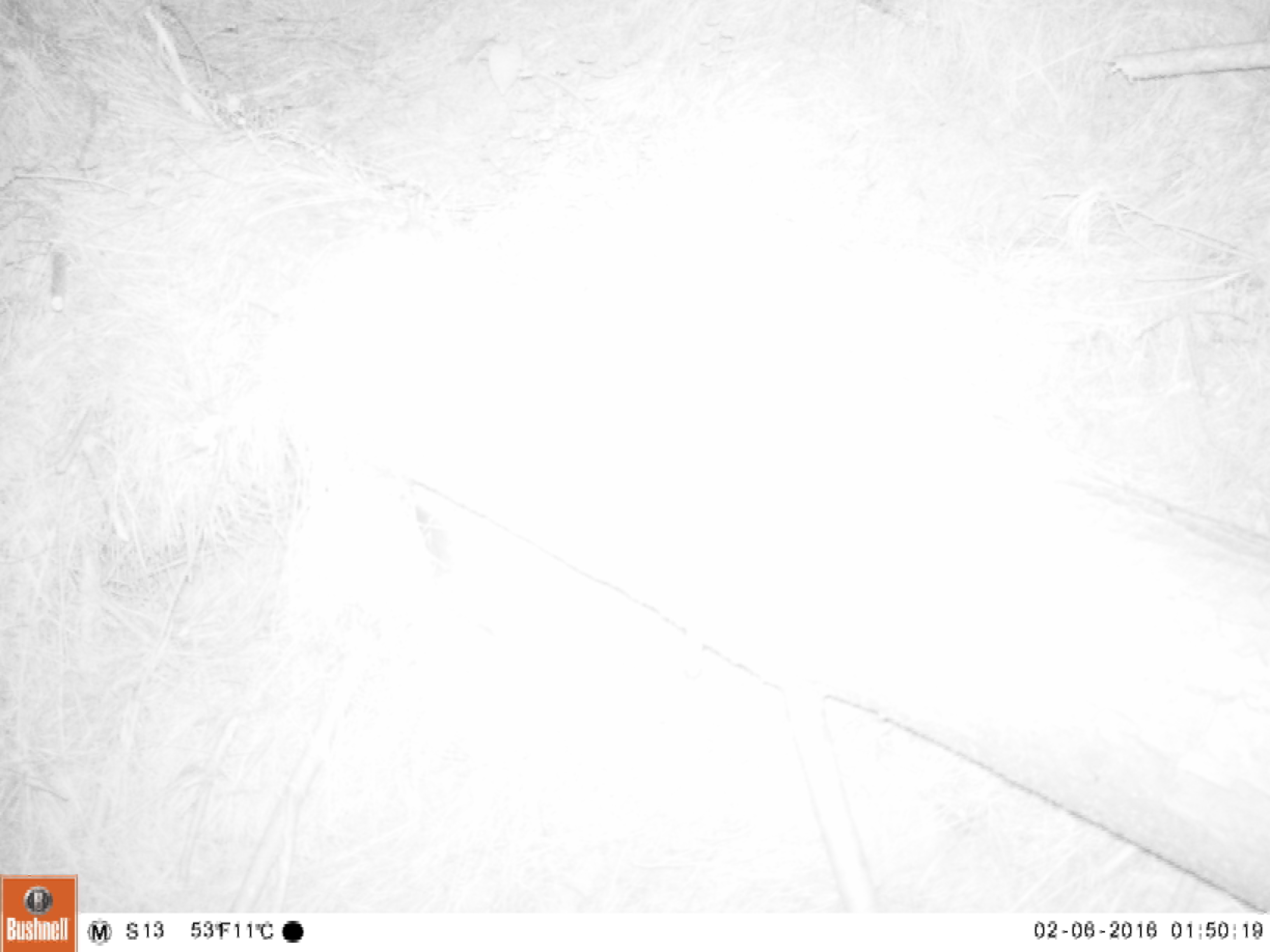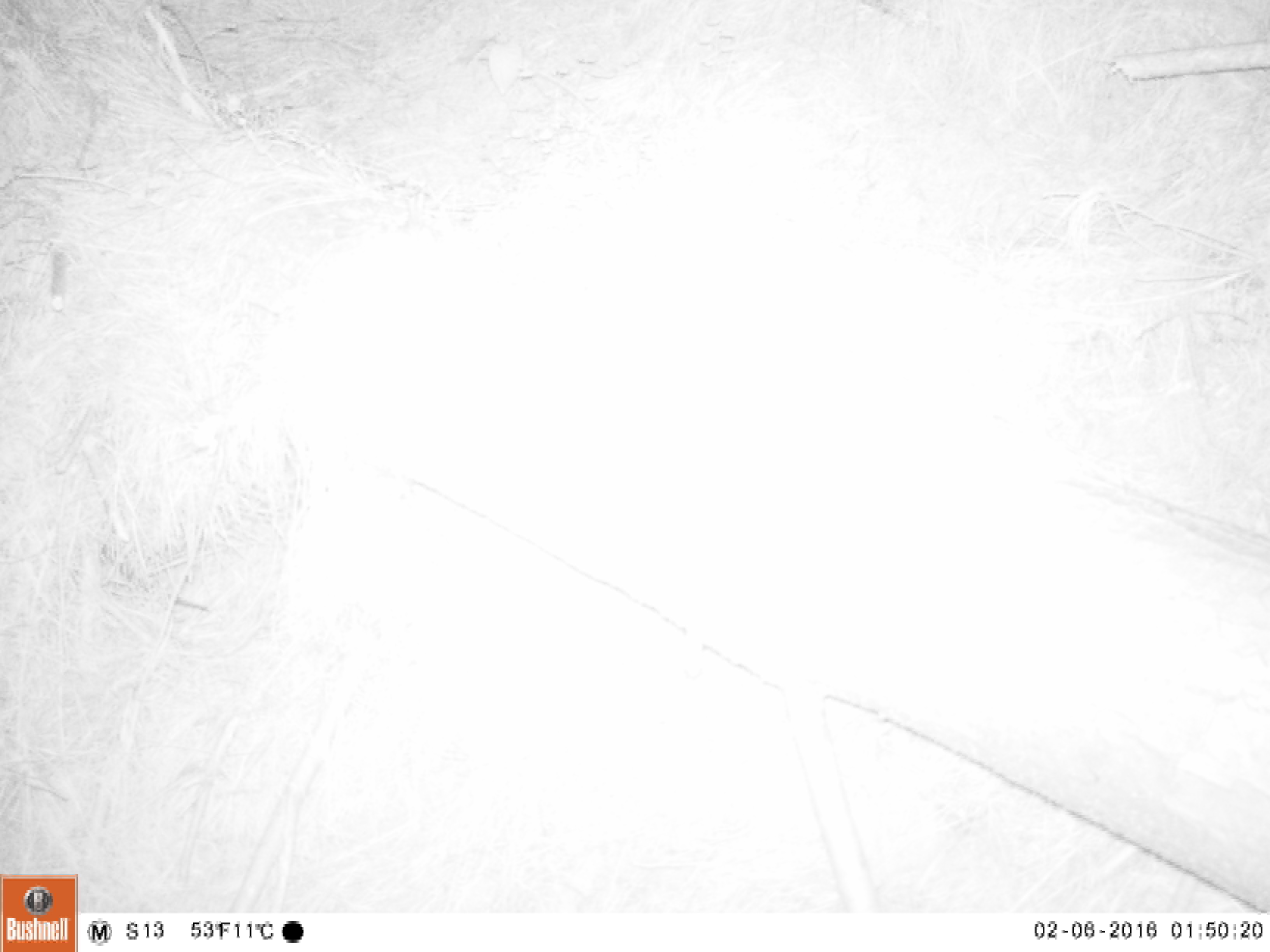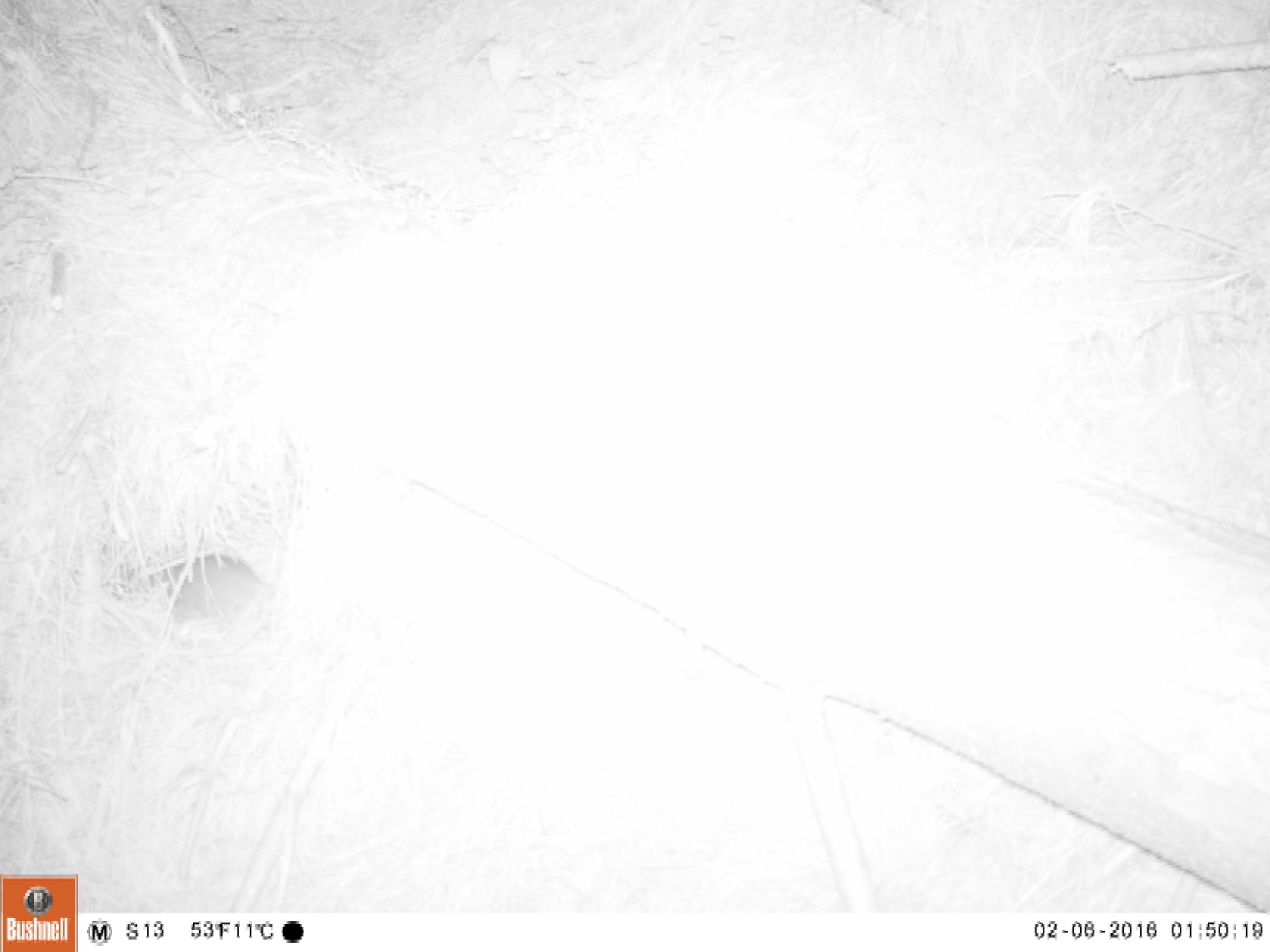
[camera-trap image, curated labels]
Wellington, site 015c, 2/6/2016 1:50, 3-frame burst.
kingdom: Animalia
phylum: Chordata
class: Mammalia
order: Rodentia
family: Muridae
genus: Rattus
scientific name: Rattus norvegicus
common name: norway rat